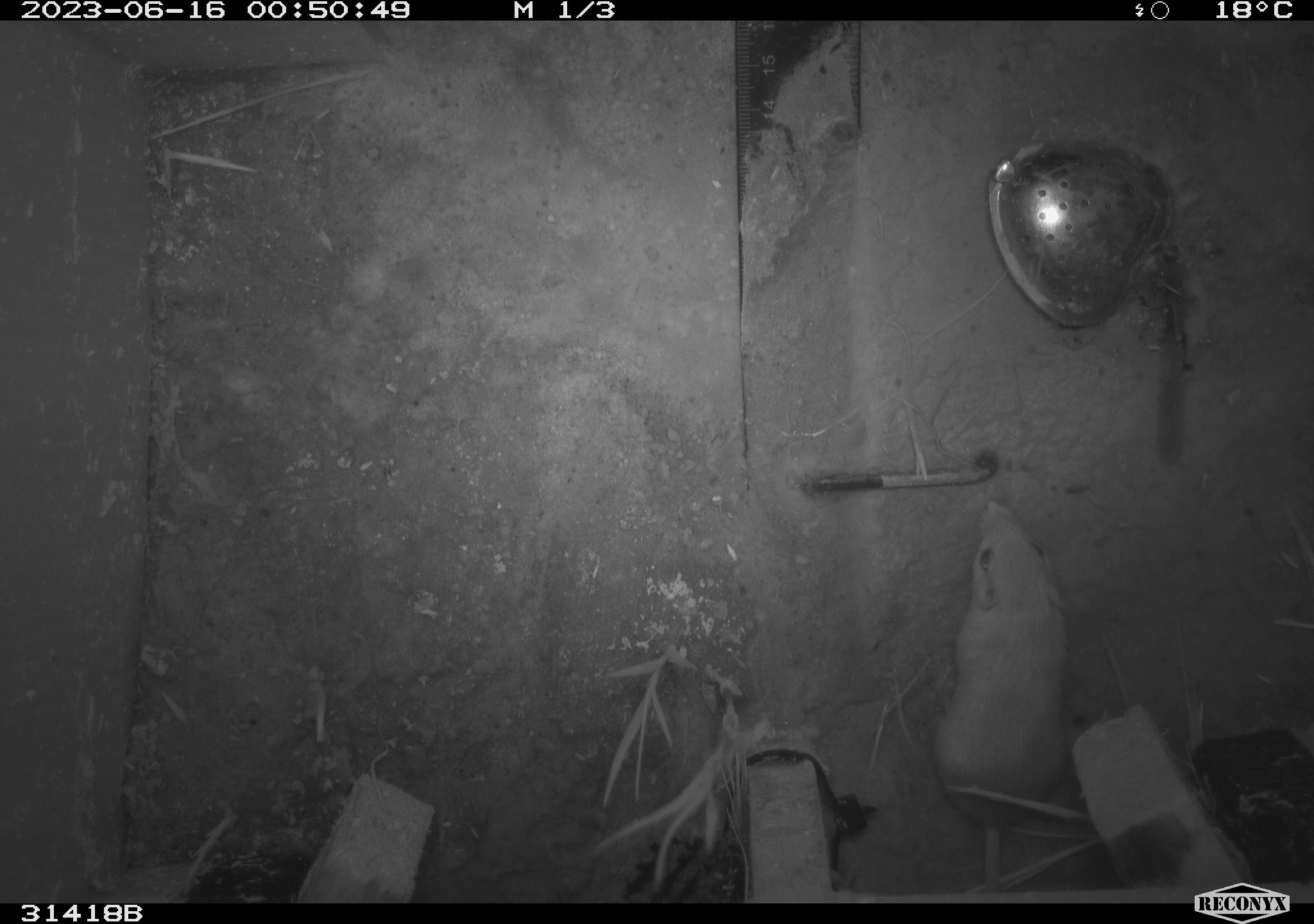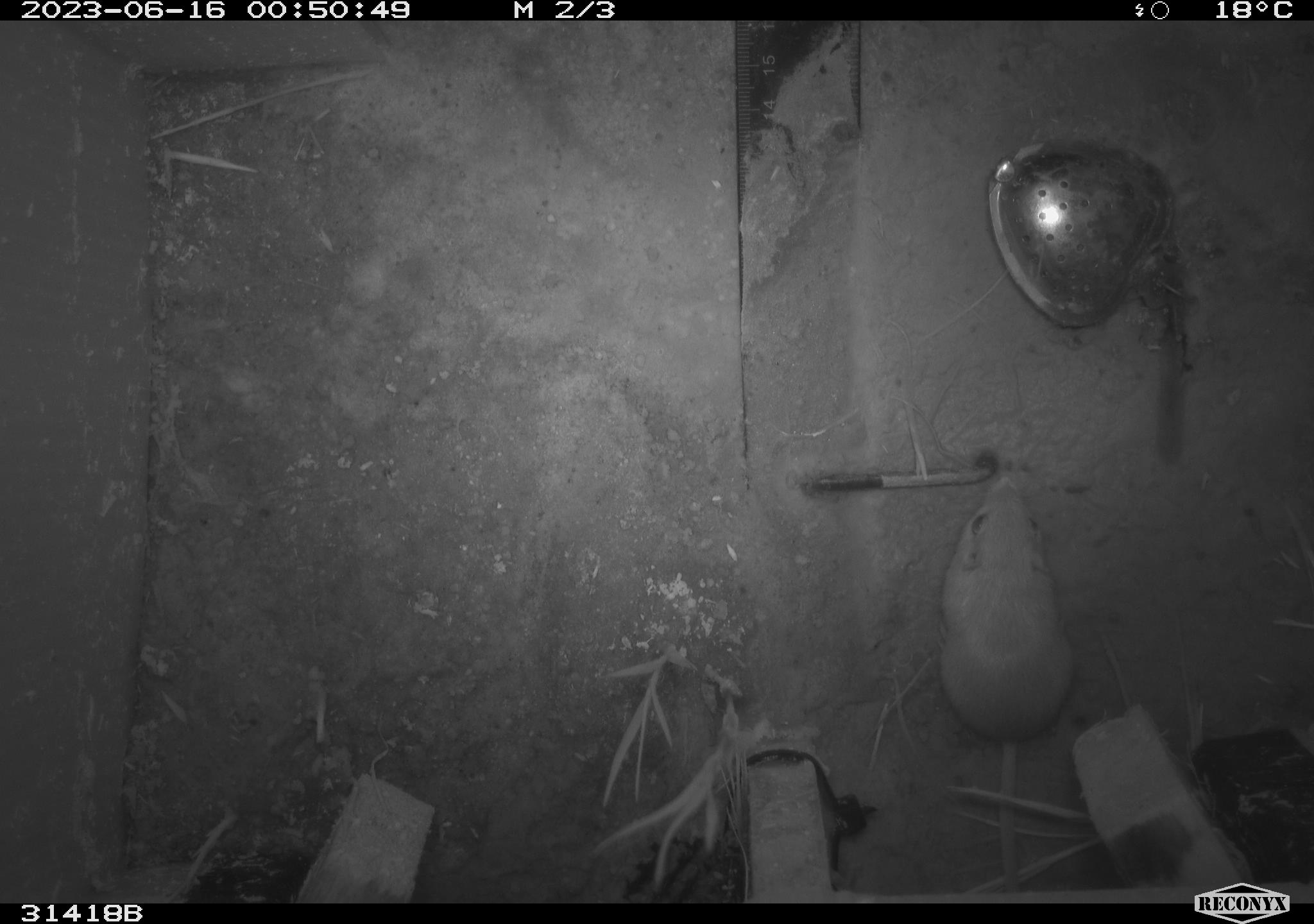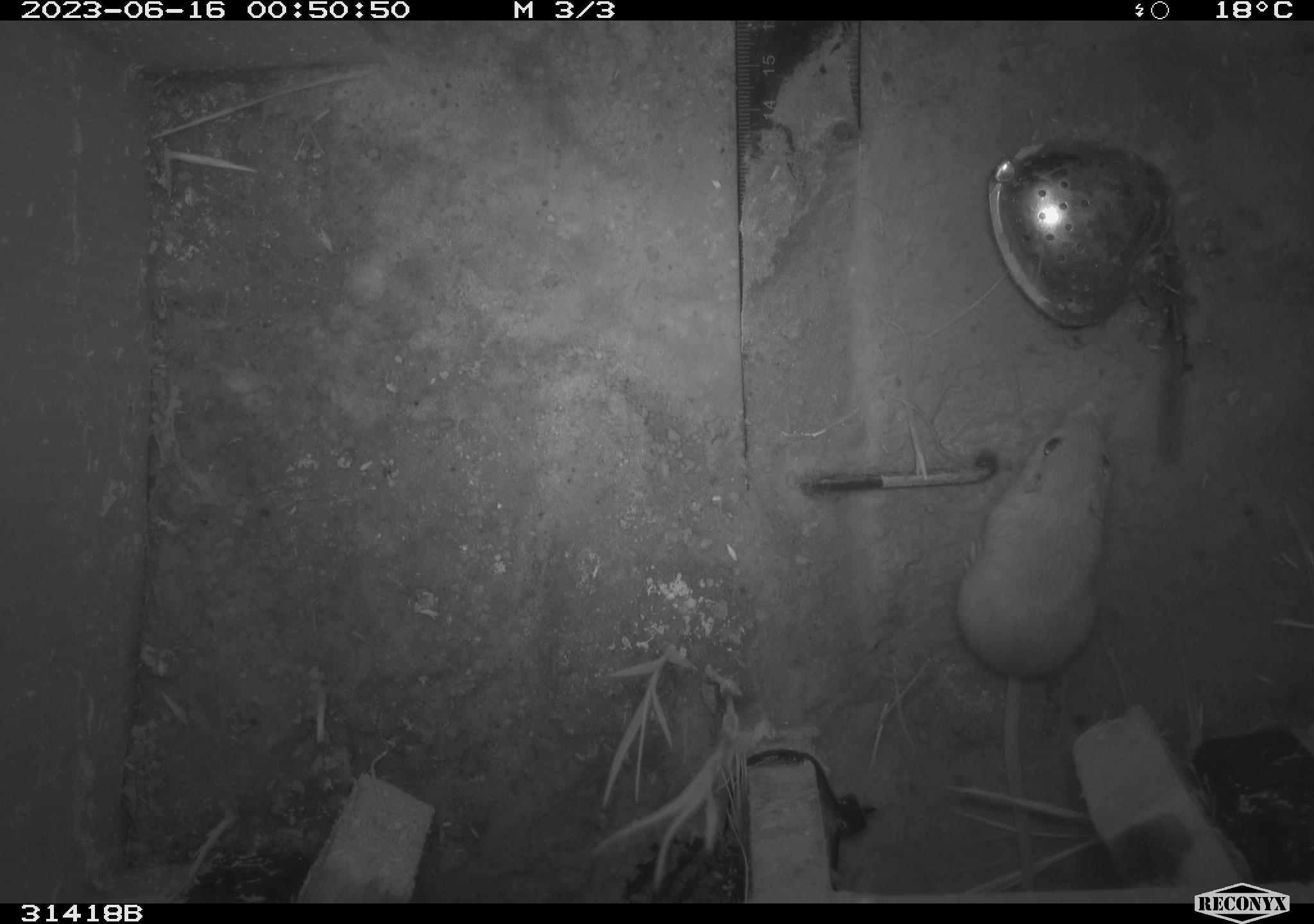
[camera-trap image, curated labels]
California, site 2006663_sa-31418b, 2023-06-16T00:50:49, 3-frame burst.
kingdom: Animalia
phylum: Chordata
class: Mammalia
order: Rodentia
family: Heteromyidae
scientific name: Heteromyidae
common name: kangaroo rats and pocket mice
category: heteromyidae family